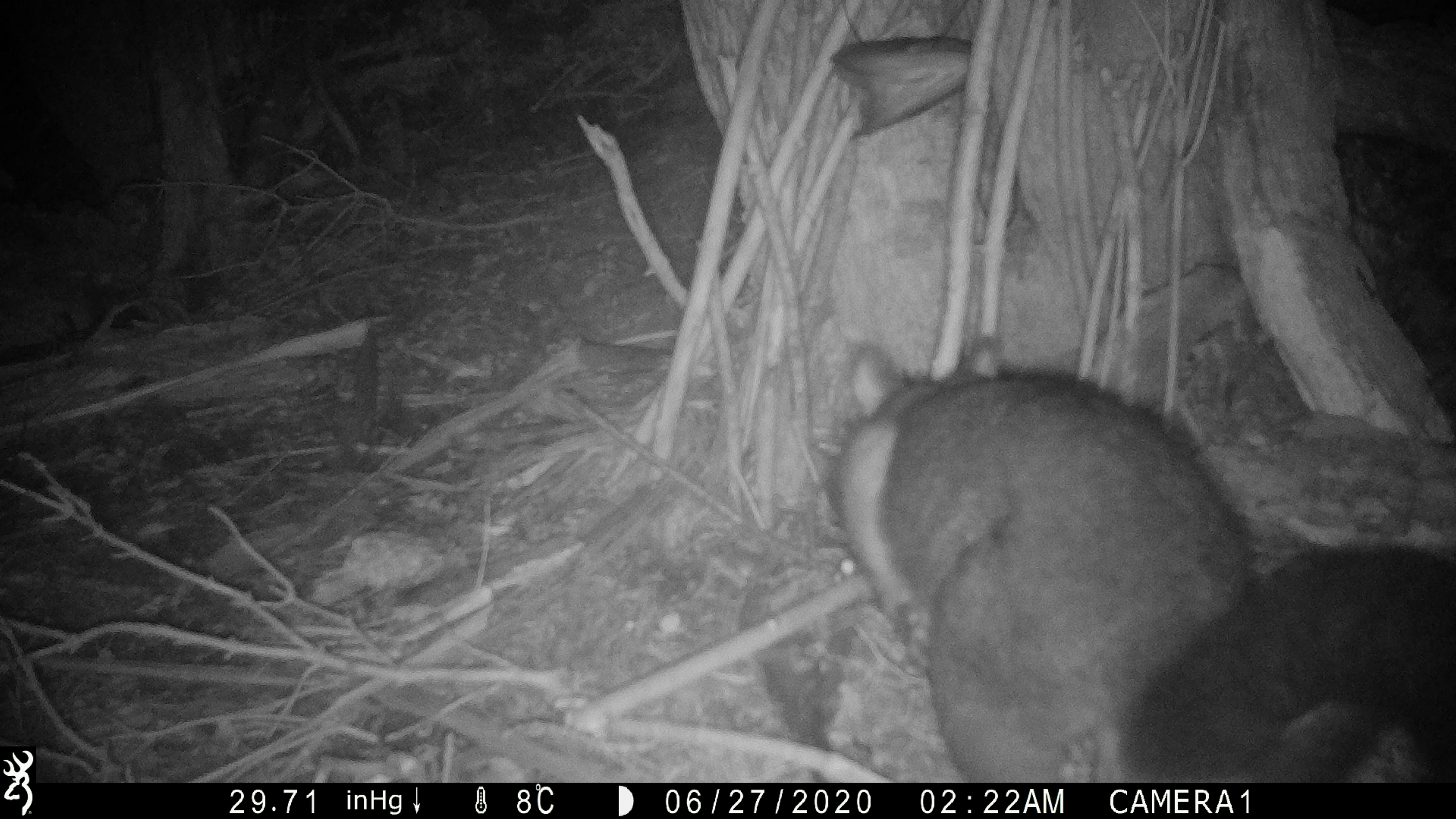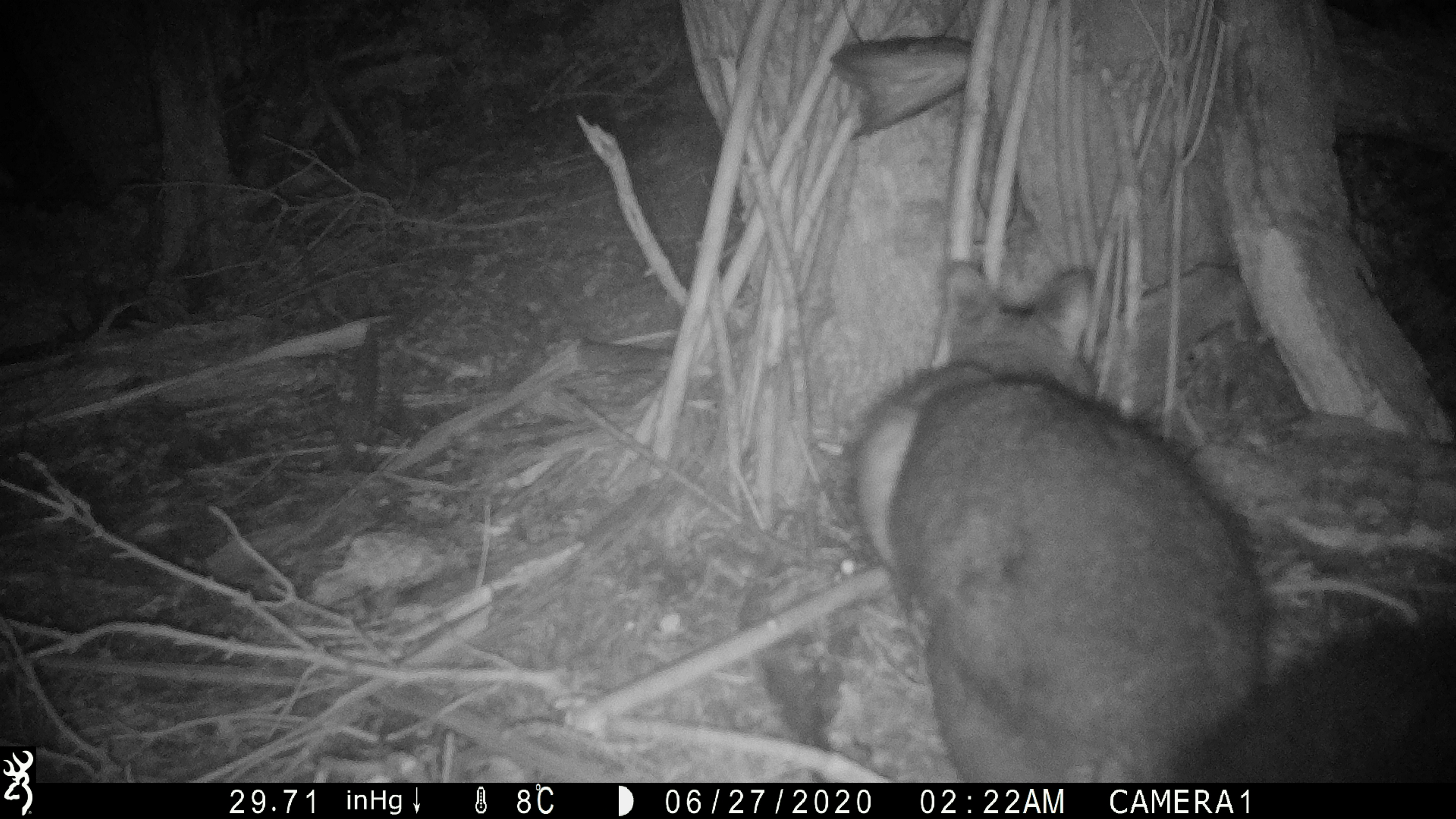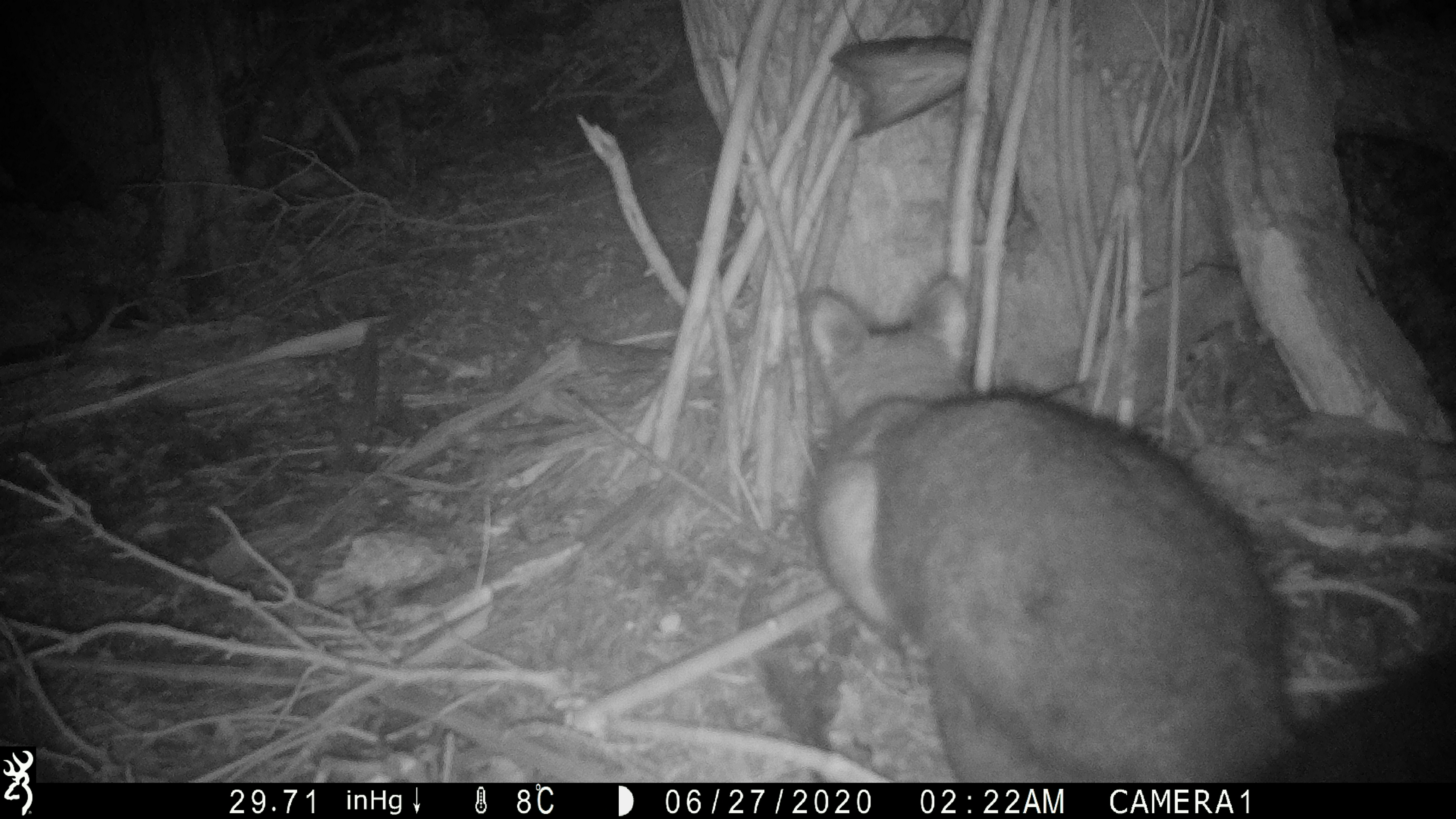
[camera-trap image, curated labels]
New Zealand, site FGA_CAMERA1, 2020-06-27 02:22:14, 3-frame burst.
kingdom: Animalia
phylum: Chordata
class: Mammalia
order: Diprotodontia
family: Phalangeridae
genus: Trichosurus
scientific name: Trichosurus vulpecula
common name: common brushtail possum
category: possum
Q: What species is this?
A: Possum (common brushtail possum) (Trichosurus vulpecula).